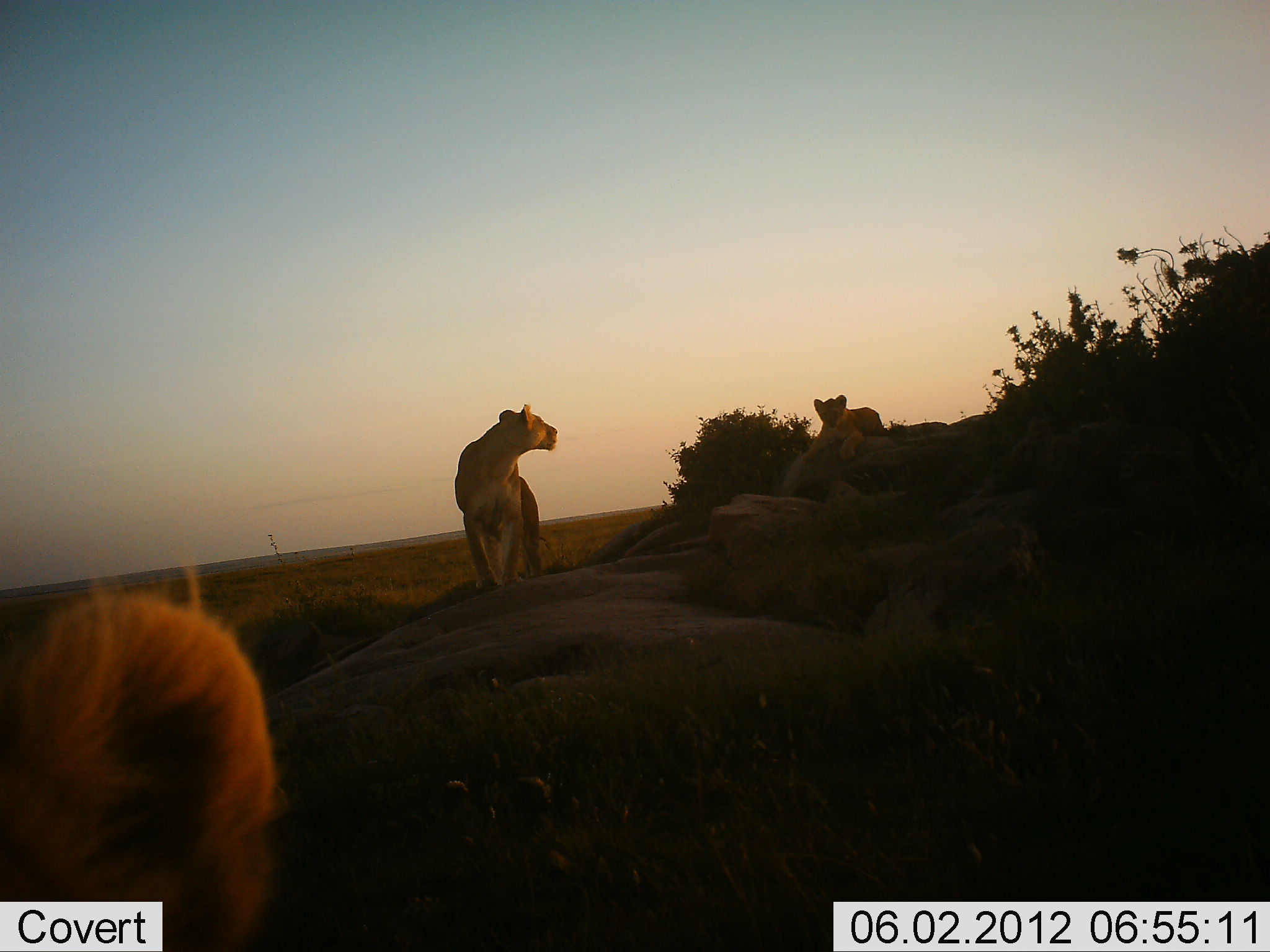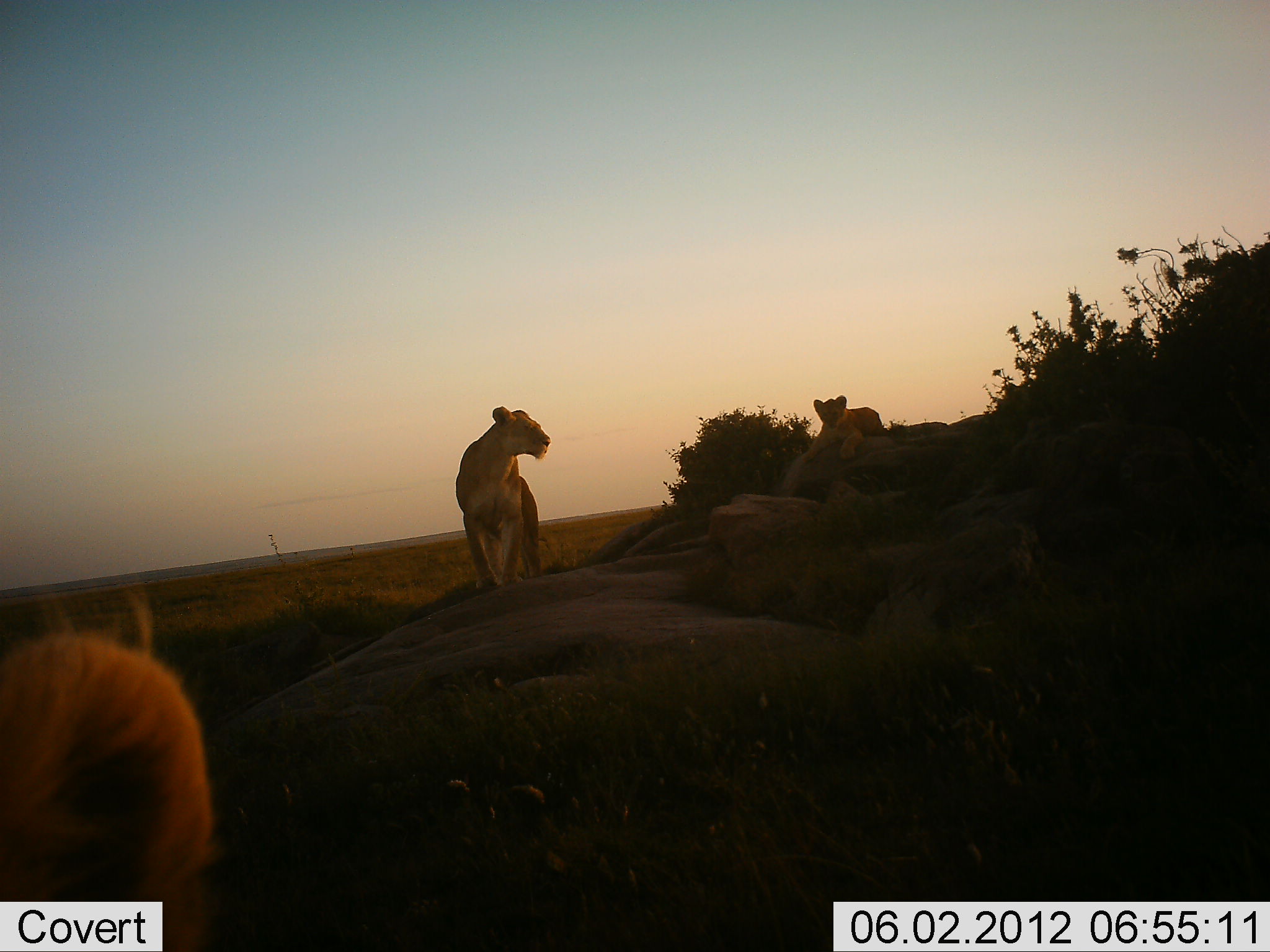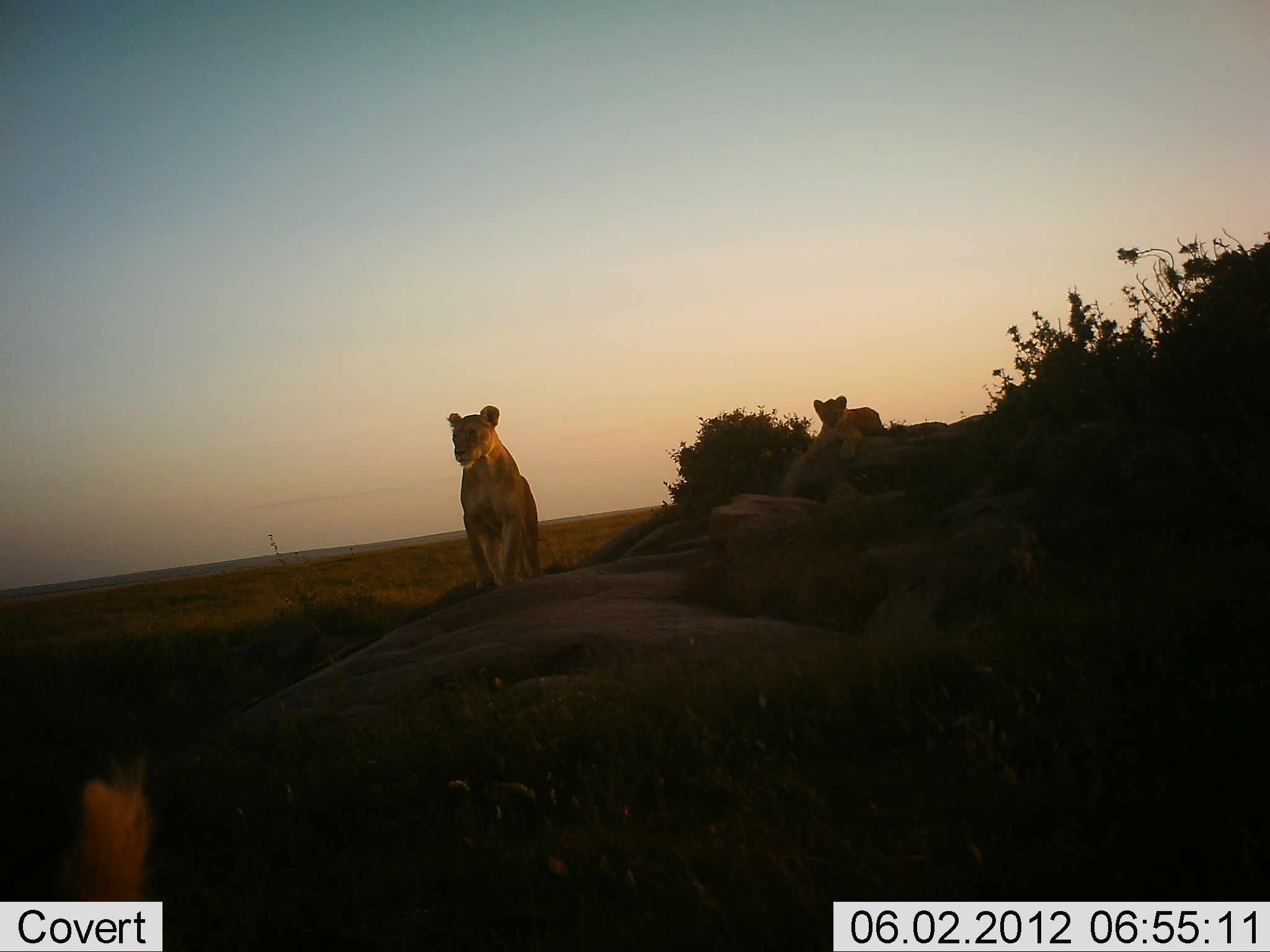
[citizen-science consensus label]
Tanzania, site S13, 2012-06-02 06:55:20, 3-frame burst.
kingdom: Animalia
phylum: Chordata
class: Mammalia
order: Carnivora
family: Felidae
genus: Panthera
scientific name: Panthera leo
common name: lion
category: lionfemale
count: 3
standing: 91%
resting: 91%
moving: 27%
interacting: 27%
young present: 73%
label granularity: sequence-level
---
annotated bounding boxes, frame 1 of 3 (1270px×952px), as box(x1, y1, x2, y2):
animal: box(1, 567, 285, 952); box(454, 404, 558, 592); box(802, 394, 887, 462)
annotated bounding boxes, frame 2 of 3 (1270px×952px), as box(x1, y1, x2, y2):
animal: box(1, 582, 224, 952); box(454, 405, 553, 592); box(797, 394, 887, 464)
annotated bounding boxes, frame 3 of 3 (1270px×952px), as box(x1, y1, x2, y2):
animal: box(0, 753, 152, 951); box(445, 404, 542, 592); box(802, 395, 887, 464)